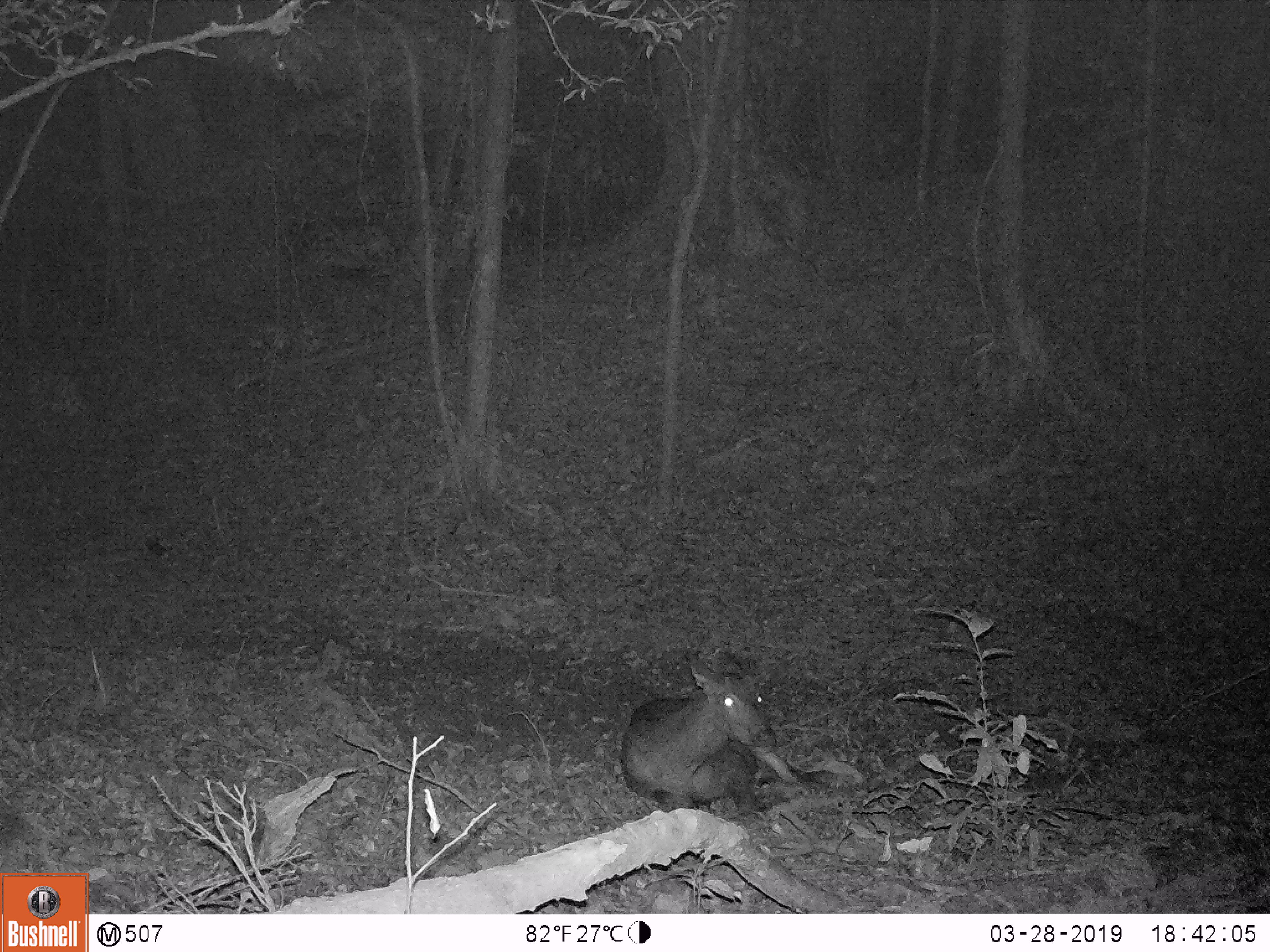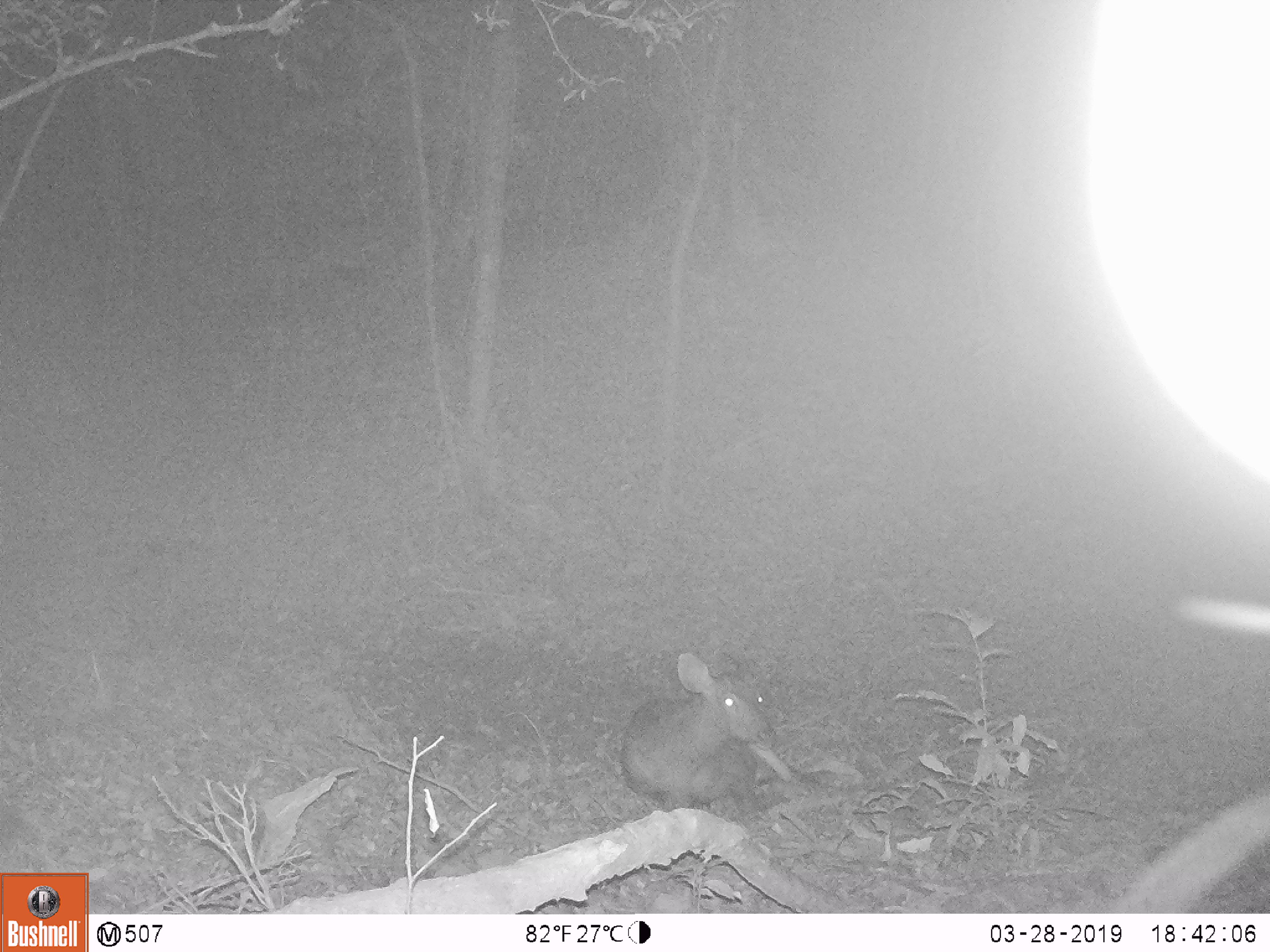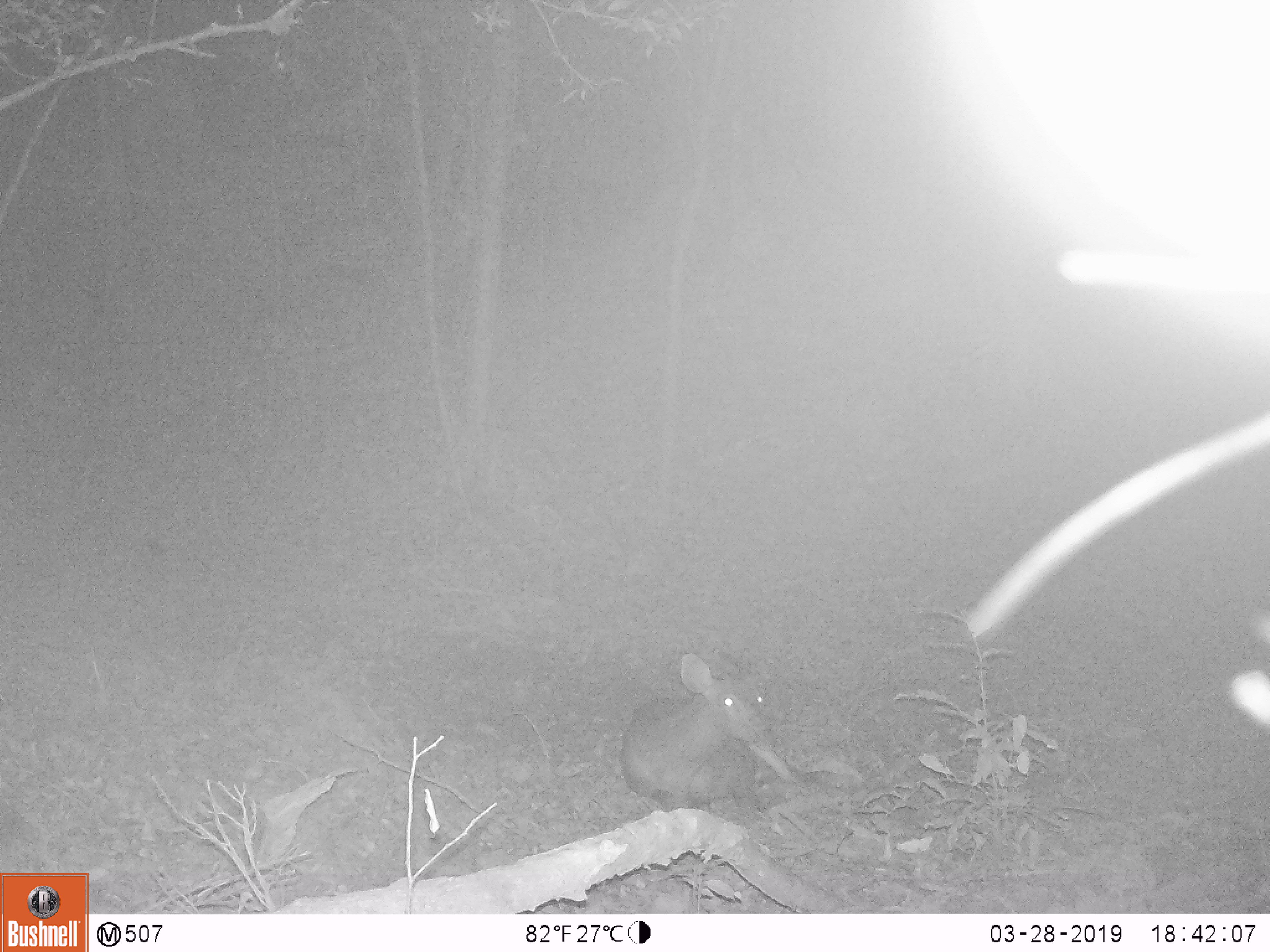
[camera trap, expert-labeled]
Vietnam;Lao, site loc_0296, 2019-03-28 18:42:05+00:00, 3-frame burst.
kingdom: Animalia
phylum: Chordata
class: Mammalia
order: Artiodactyla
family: Cervidae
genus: Rusa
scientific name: Rusa unicolor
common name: sambar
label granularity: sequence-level